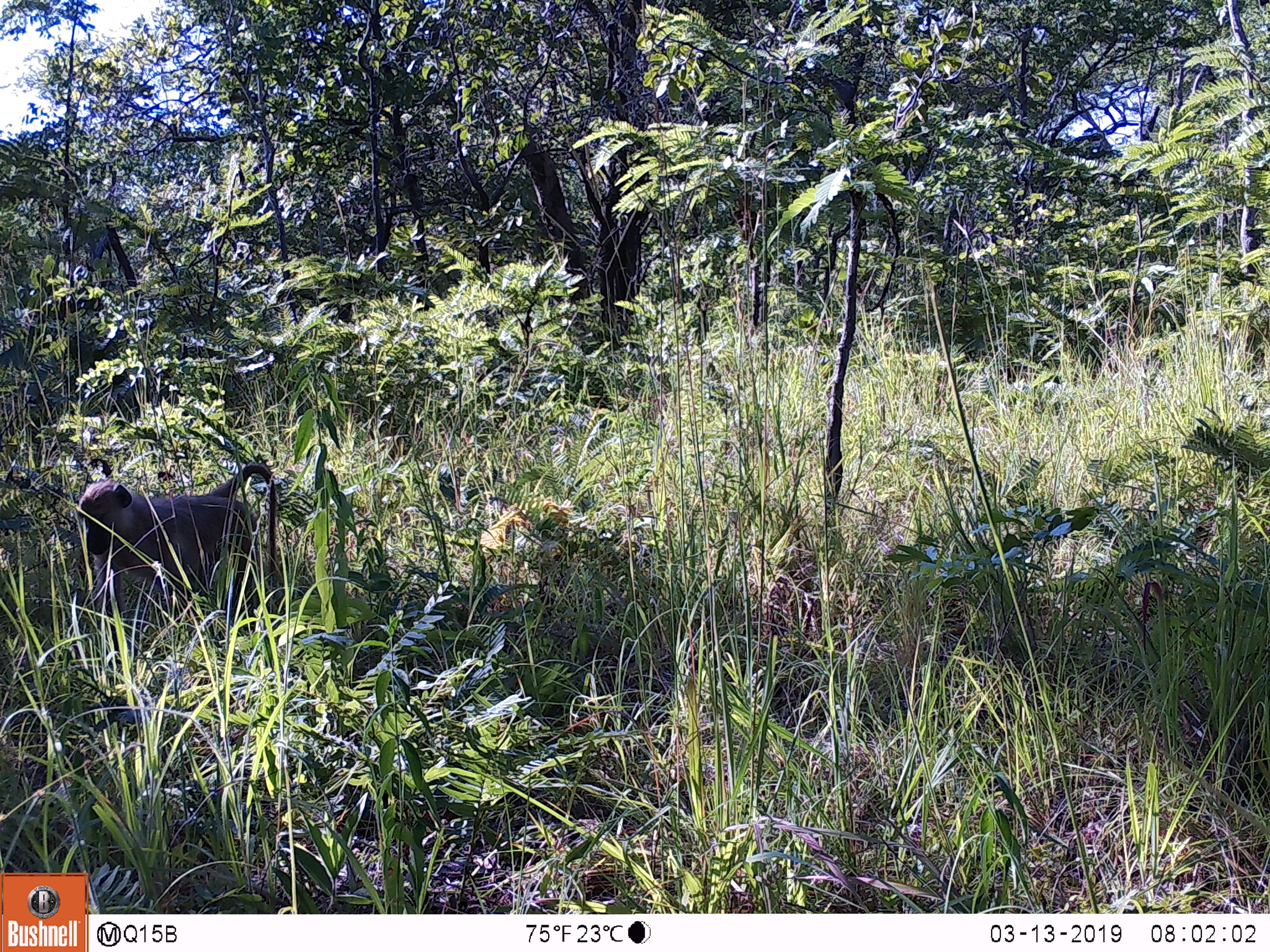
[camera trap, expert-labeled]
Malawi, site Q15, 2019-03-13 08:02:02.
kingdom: Animalia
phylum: Chordata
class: Mammalia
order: Primates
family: Cercopithecidae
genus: Papio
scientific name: Papio cynocephalus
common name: yellow baboon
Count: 1.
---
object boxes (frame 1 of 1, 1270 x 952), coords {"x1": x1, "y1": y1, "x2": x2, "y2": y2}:
yellow baboon: {"x1": 69, "y1": 448, "x2": 293, "y2": 674}